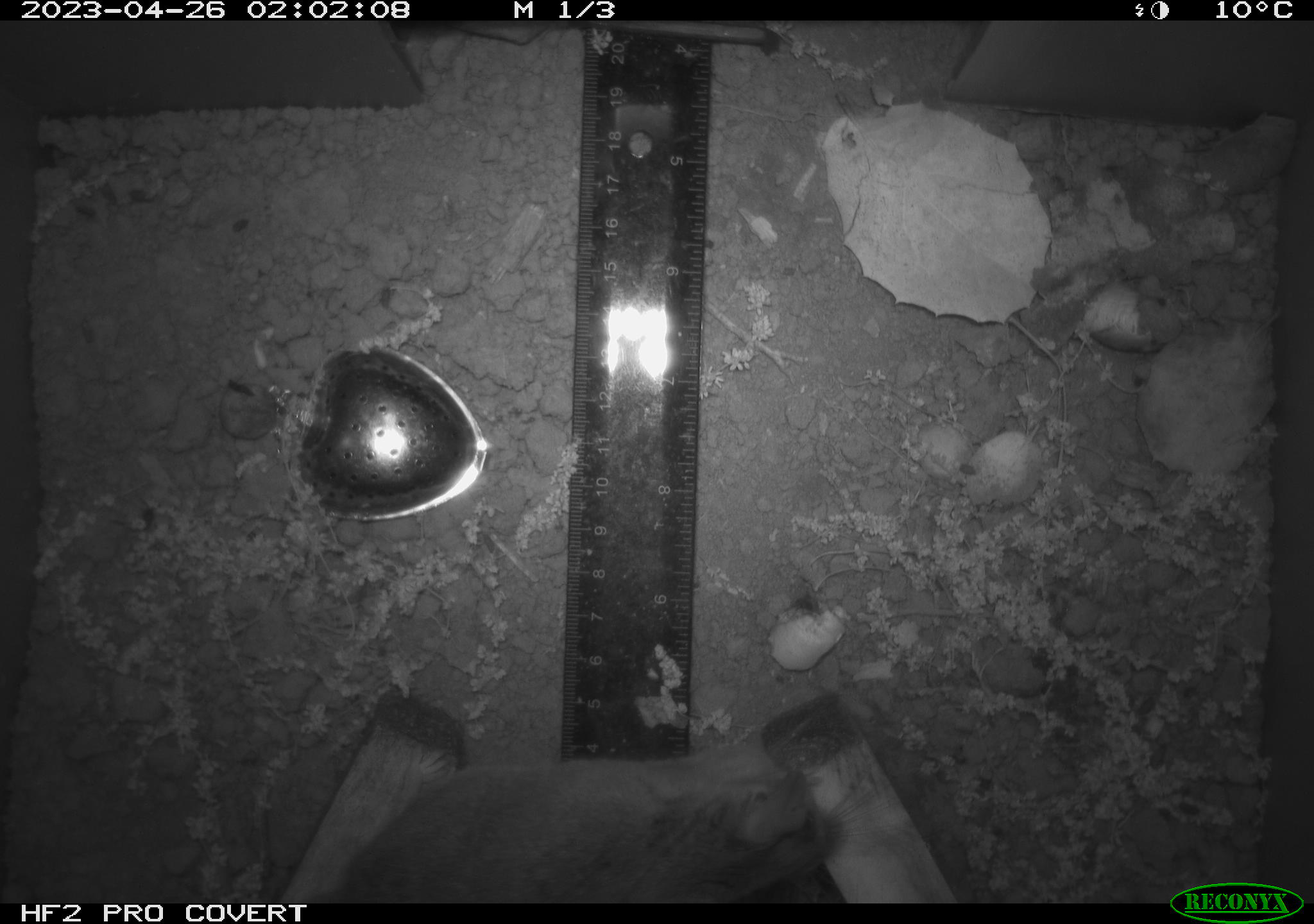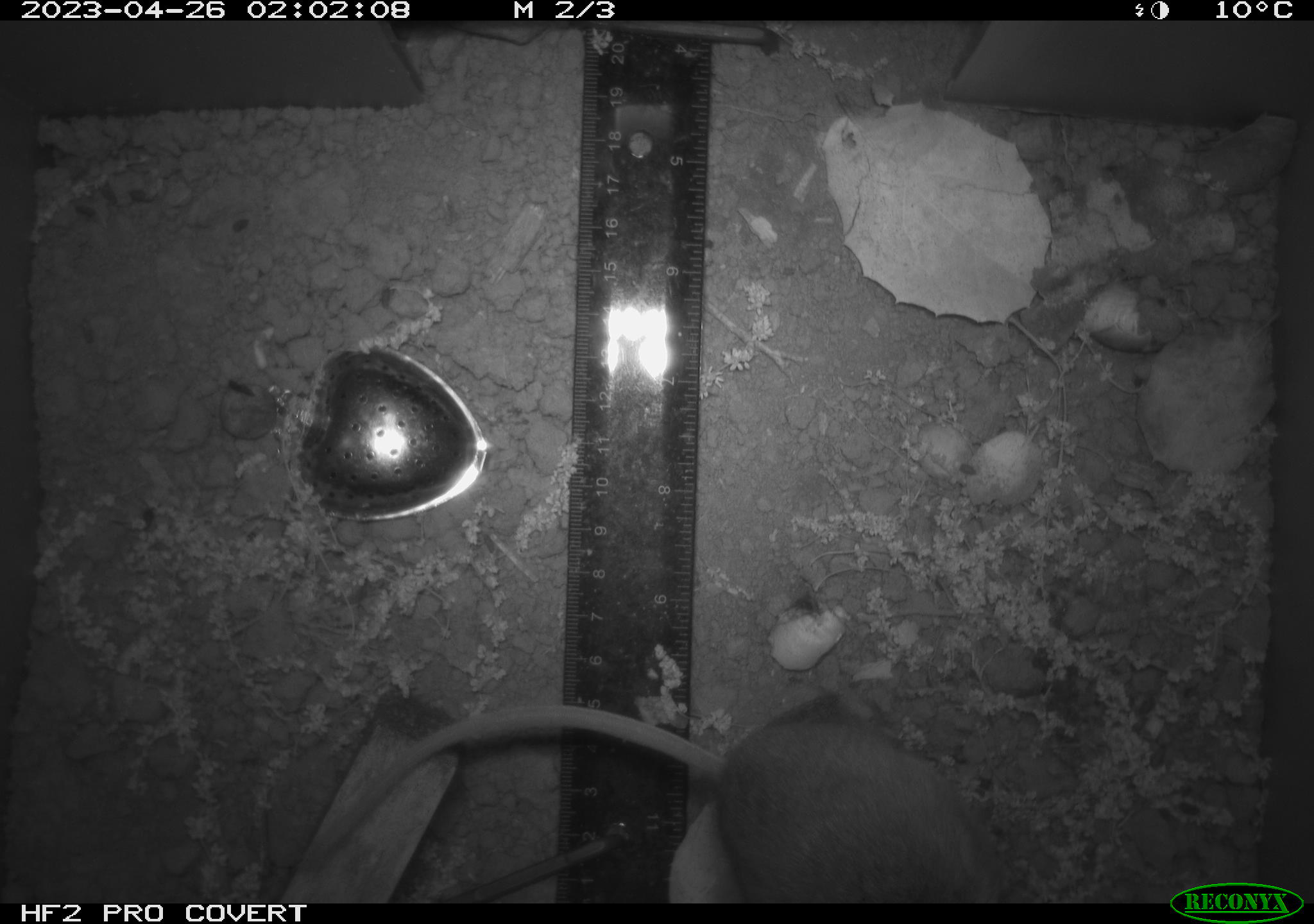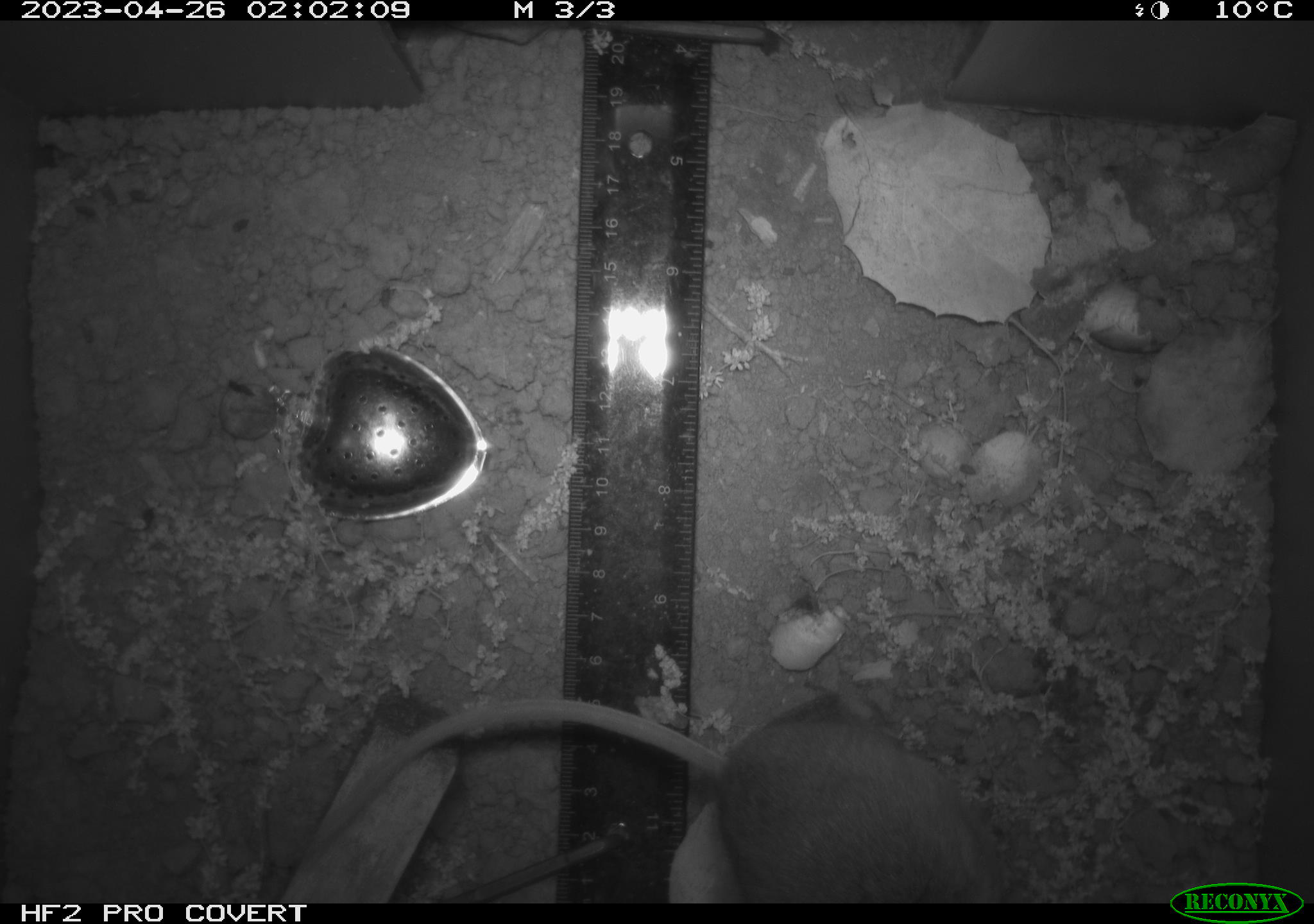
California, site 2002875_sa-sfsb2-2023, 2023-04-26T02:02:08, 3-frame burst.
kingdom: Animalia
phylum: Chordata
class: Mammalia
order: Rodentia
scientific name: Rodentia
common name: mouse species